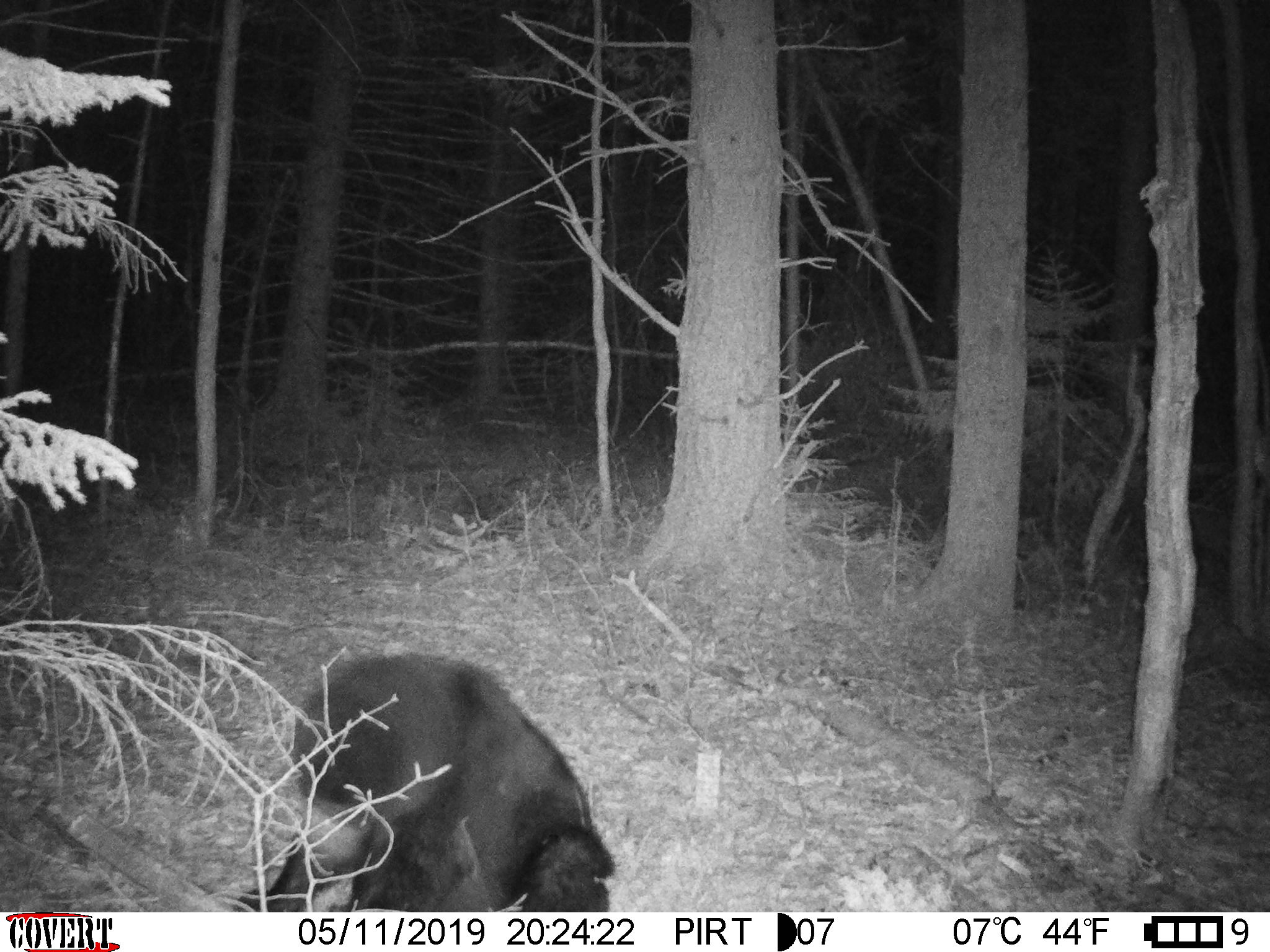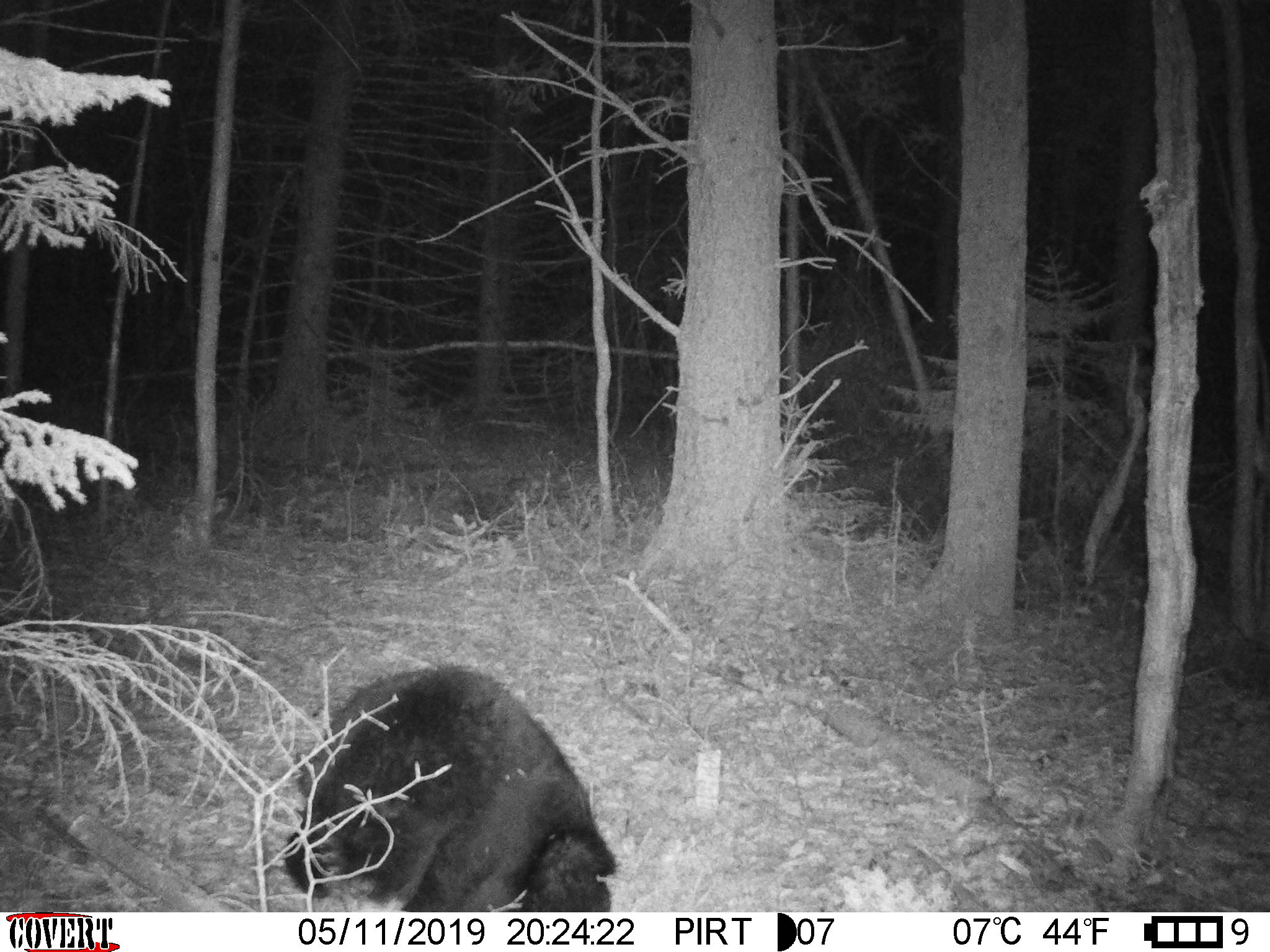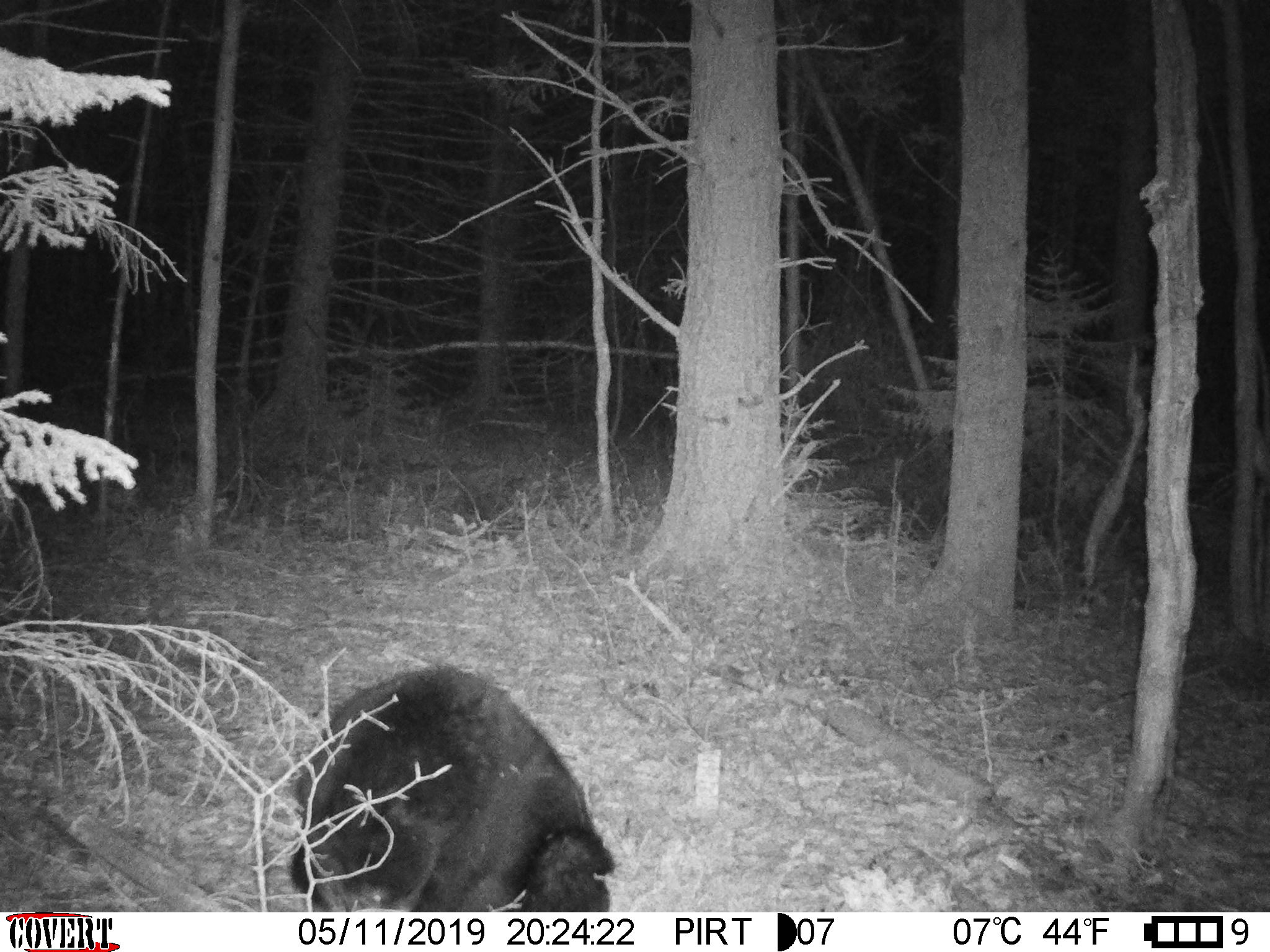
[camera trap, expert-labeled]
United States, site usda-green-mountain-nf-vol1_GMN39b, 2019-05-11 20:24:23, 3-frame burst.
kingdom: Animalia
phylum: Chordata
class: Mammalia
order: Carnivora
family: Ursidae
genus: Ursus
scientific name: Ursus americanus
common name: black bear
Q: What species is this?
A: Black bear (Ursus americanus).